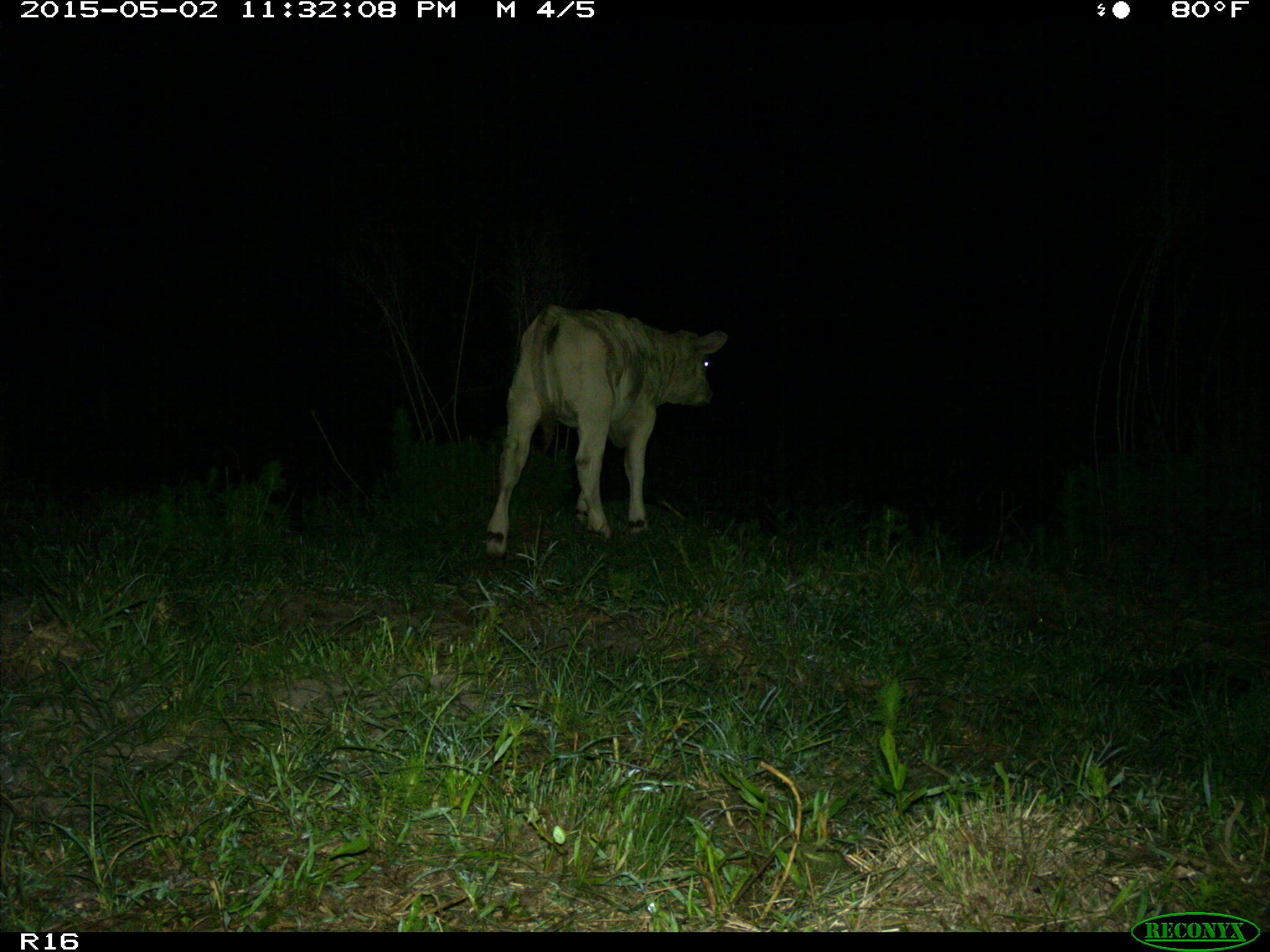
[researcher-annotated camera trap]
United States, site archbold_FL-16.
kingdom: Animalia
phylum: Chordata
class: Mammalia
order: Artiodactyla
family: Bovidae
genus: Bos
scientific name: Bos taurus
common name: domestic cow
Bos taurus (domestic cow).